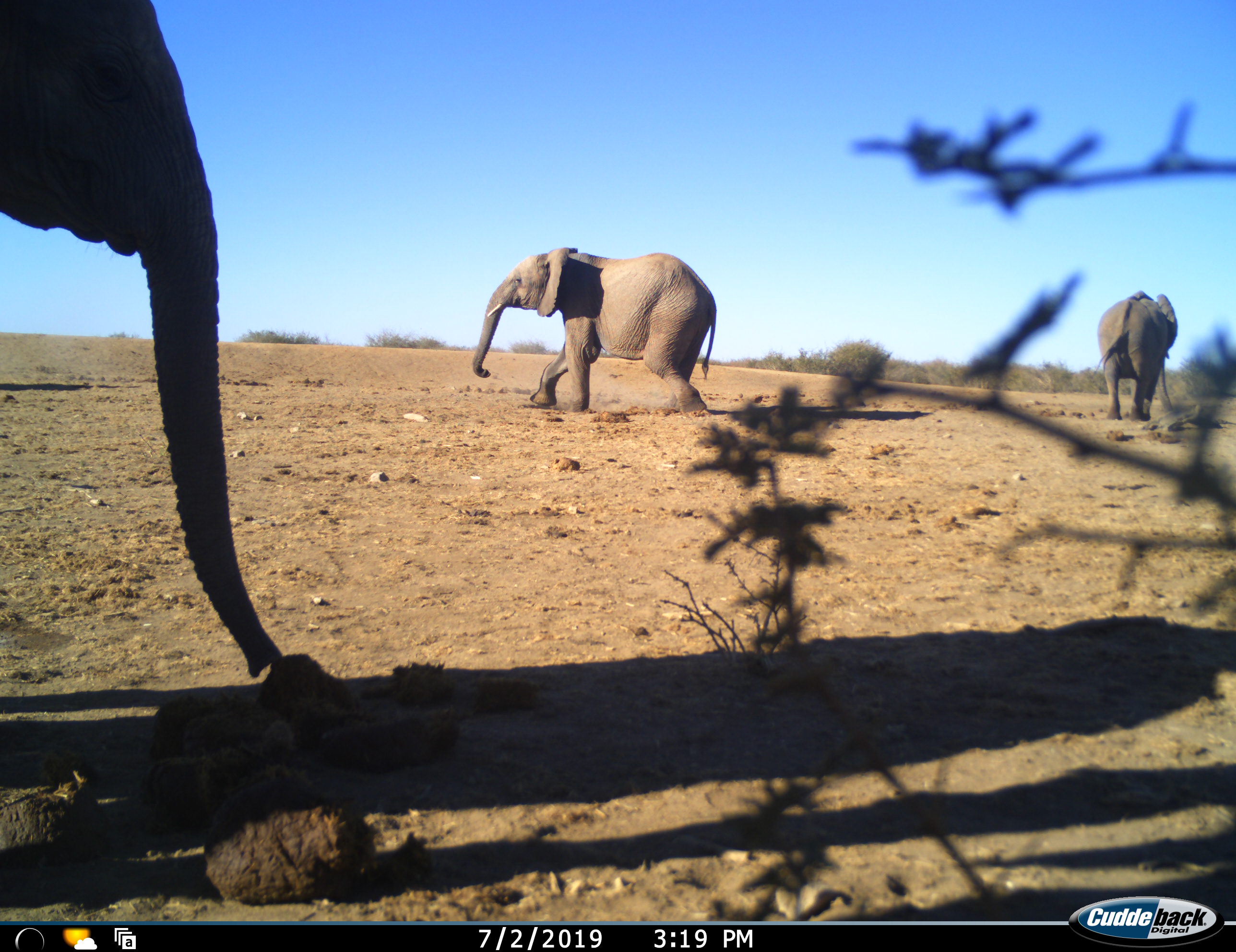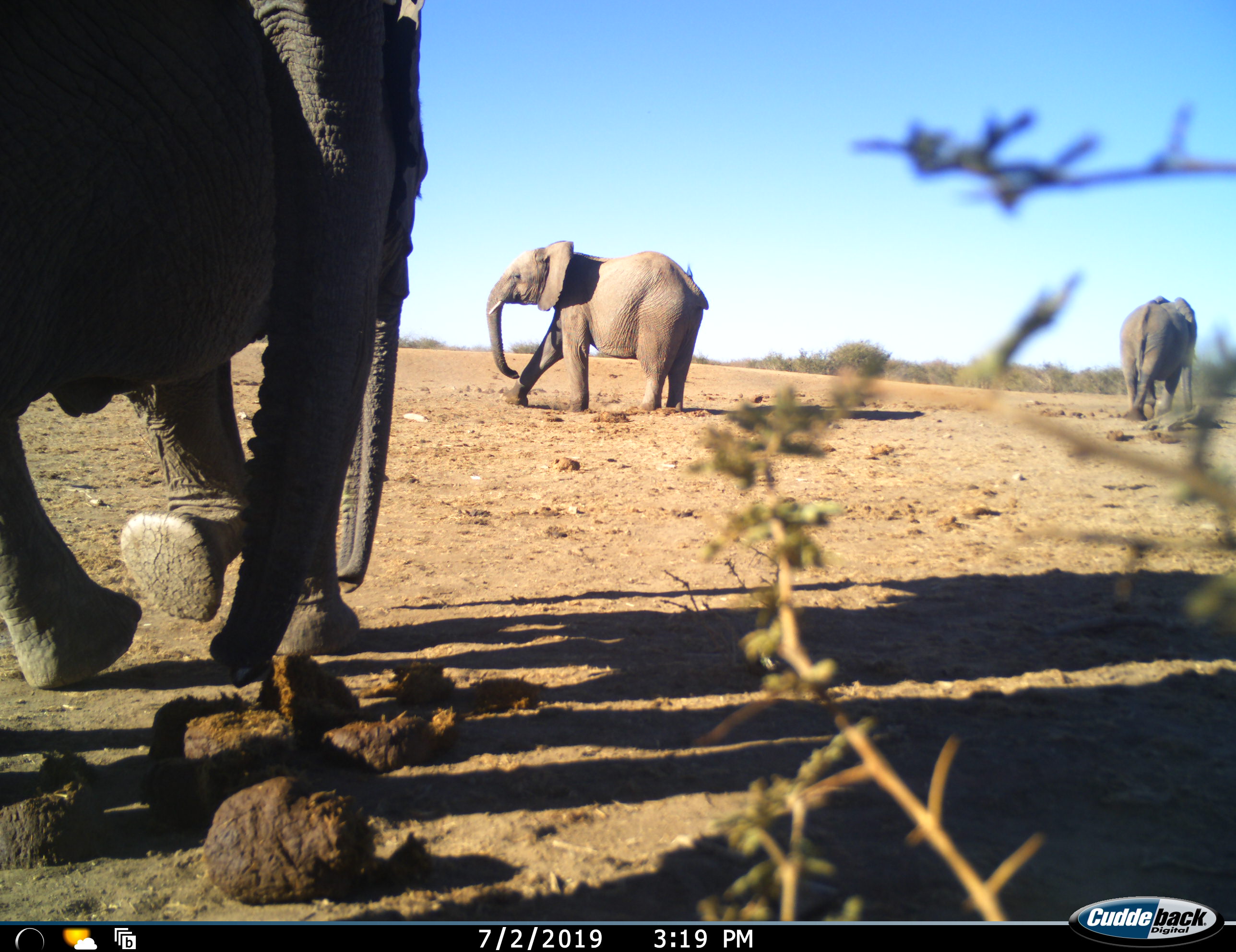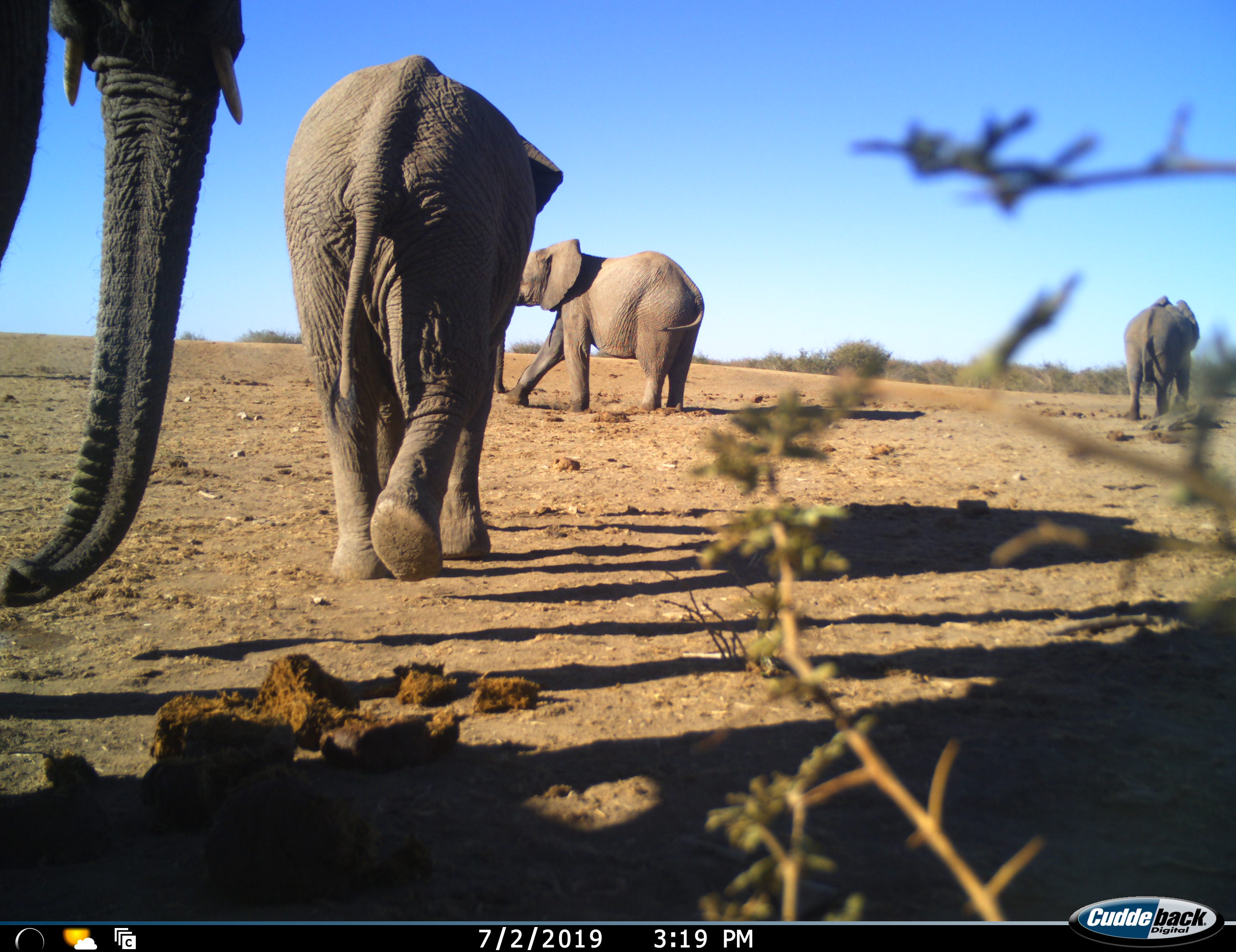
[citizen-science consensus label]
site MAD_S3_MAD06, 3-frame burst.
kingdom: Animalia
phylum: Chordata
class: Mammalia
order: Proboscidea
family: Elephantidae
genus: Loxodonta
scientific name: Loxodonta africana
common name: african bush elephant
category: elephant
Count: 4.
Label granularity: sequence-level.